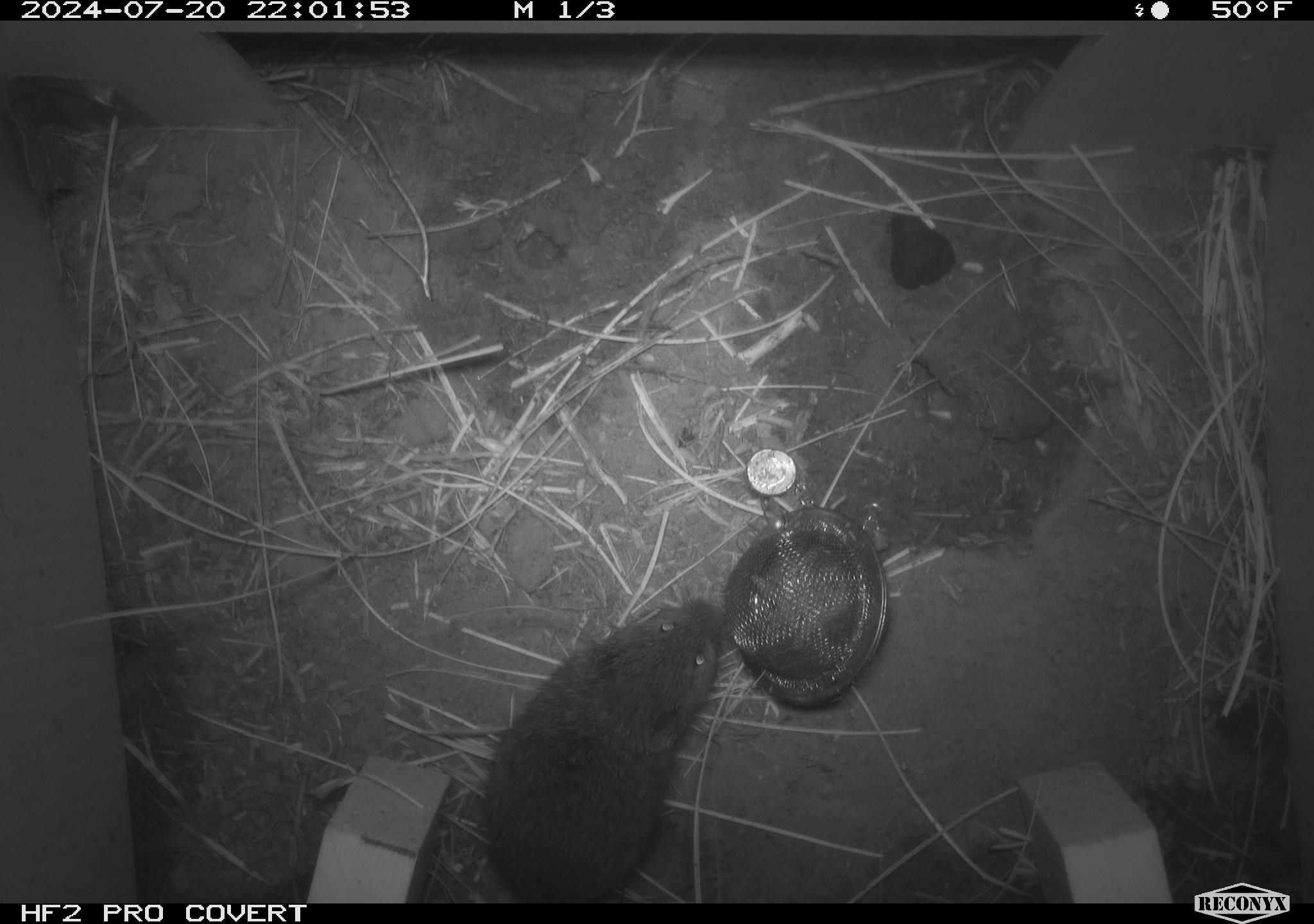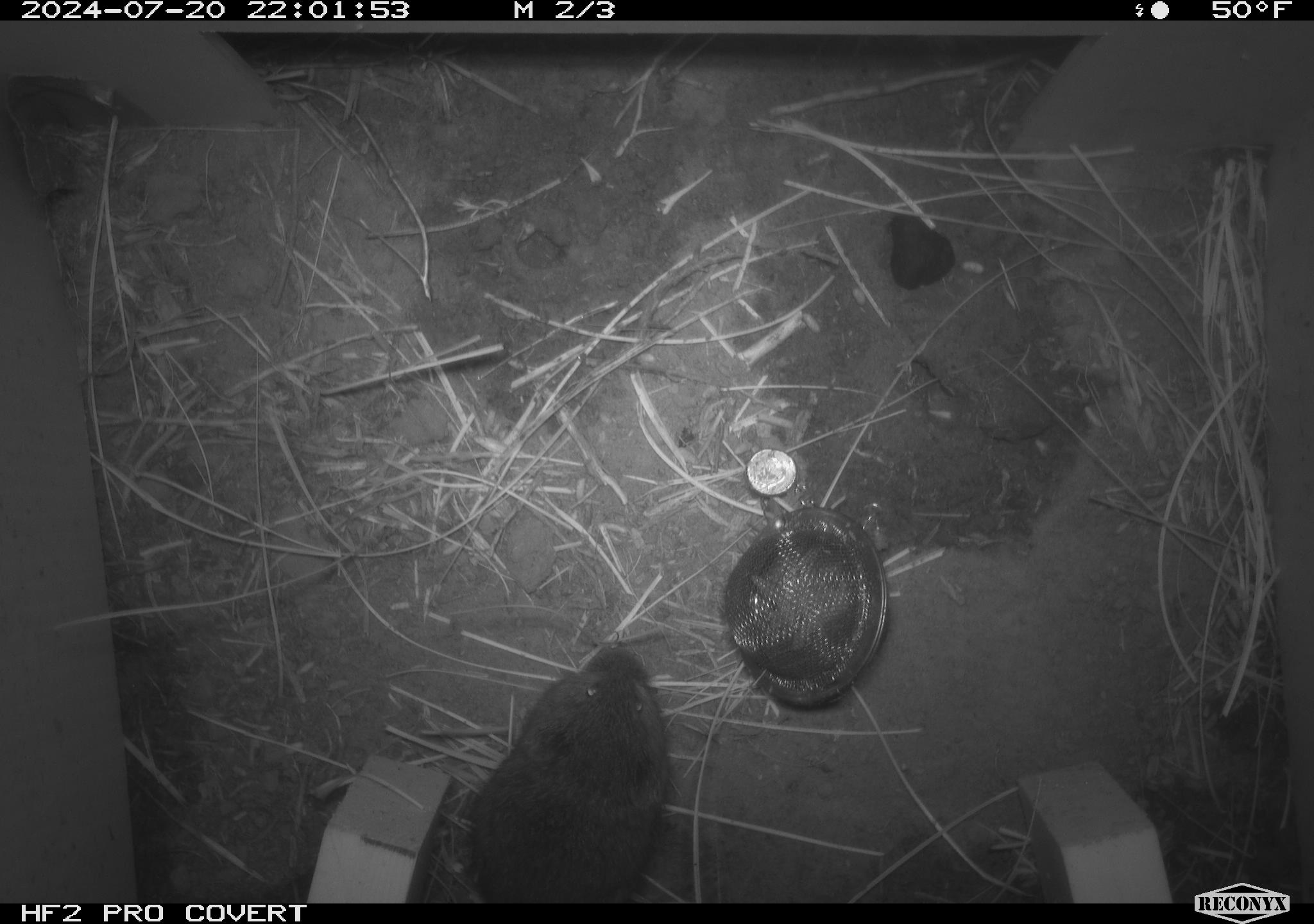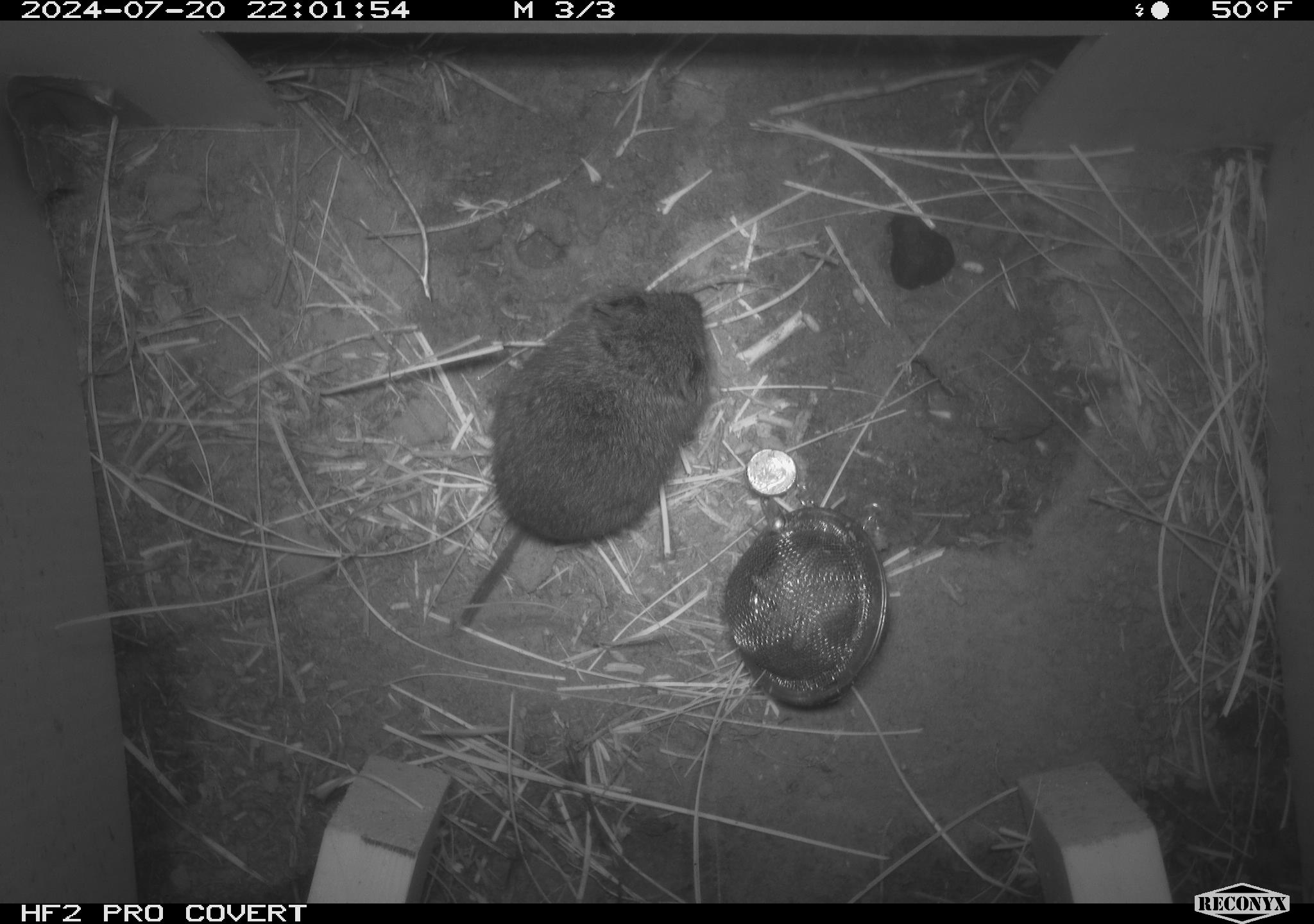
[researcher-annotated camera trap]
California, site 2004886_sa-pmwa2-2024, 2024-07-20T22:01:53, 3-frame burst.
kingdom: Animalia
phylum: Chordata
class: Mammalia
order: Rodentia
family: Cricetidae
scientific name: Arvicolinae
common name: voles, lemmings, and muskrats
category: arvicolinae subfamily